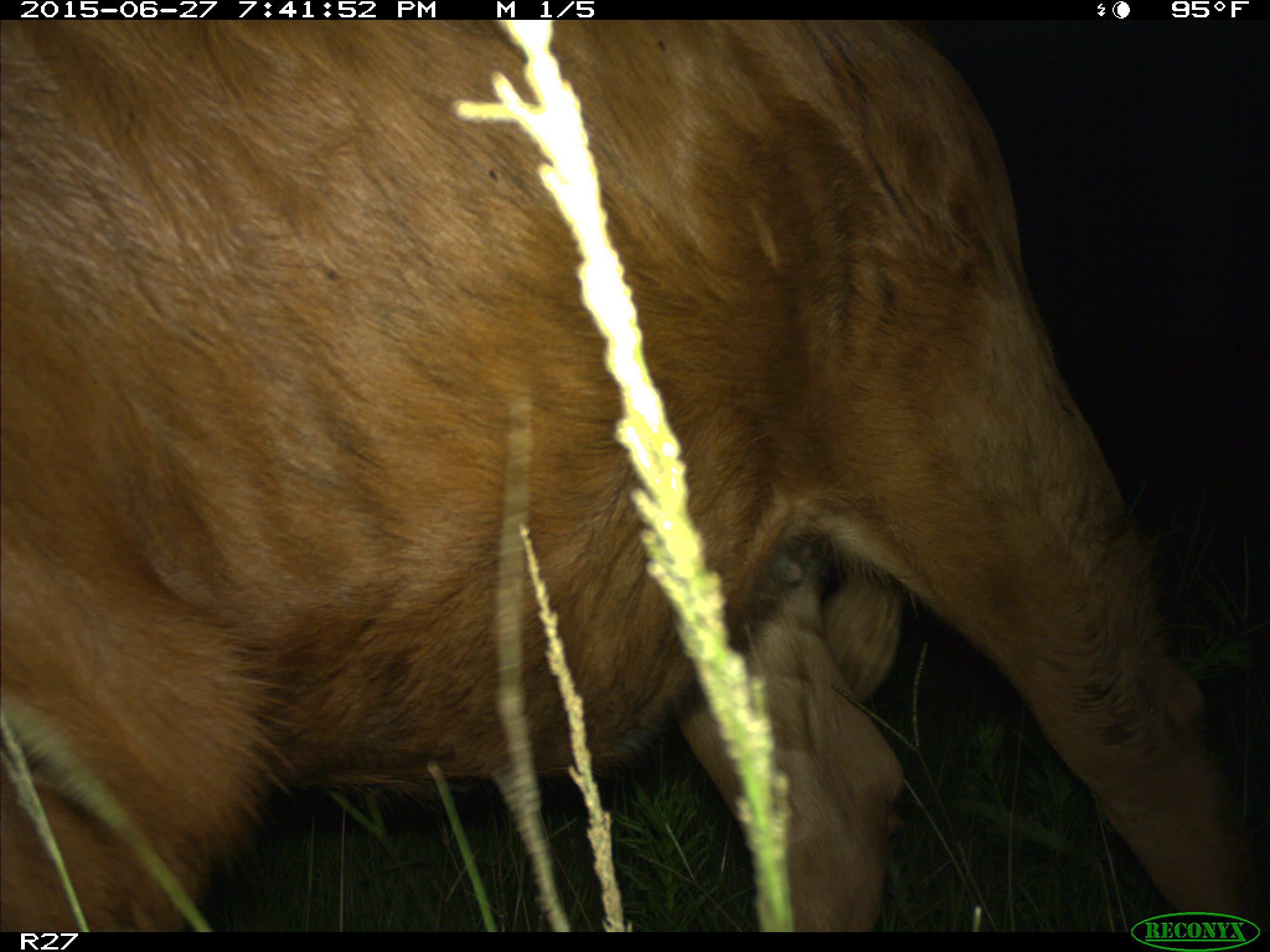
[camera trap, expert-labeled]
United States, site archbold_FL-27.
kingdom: Animalia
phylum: Chordata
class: Mammalia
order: Artiodactyla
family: Bovidae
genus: Bos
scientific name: Bos taurus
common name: domestic cow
Bos taurus (domestic cow).